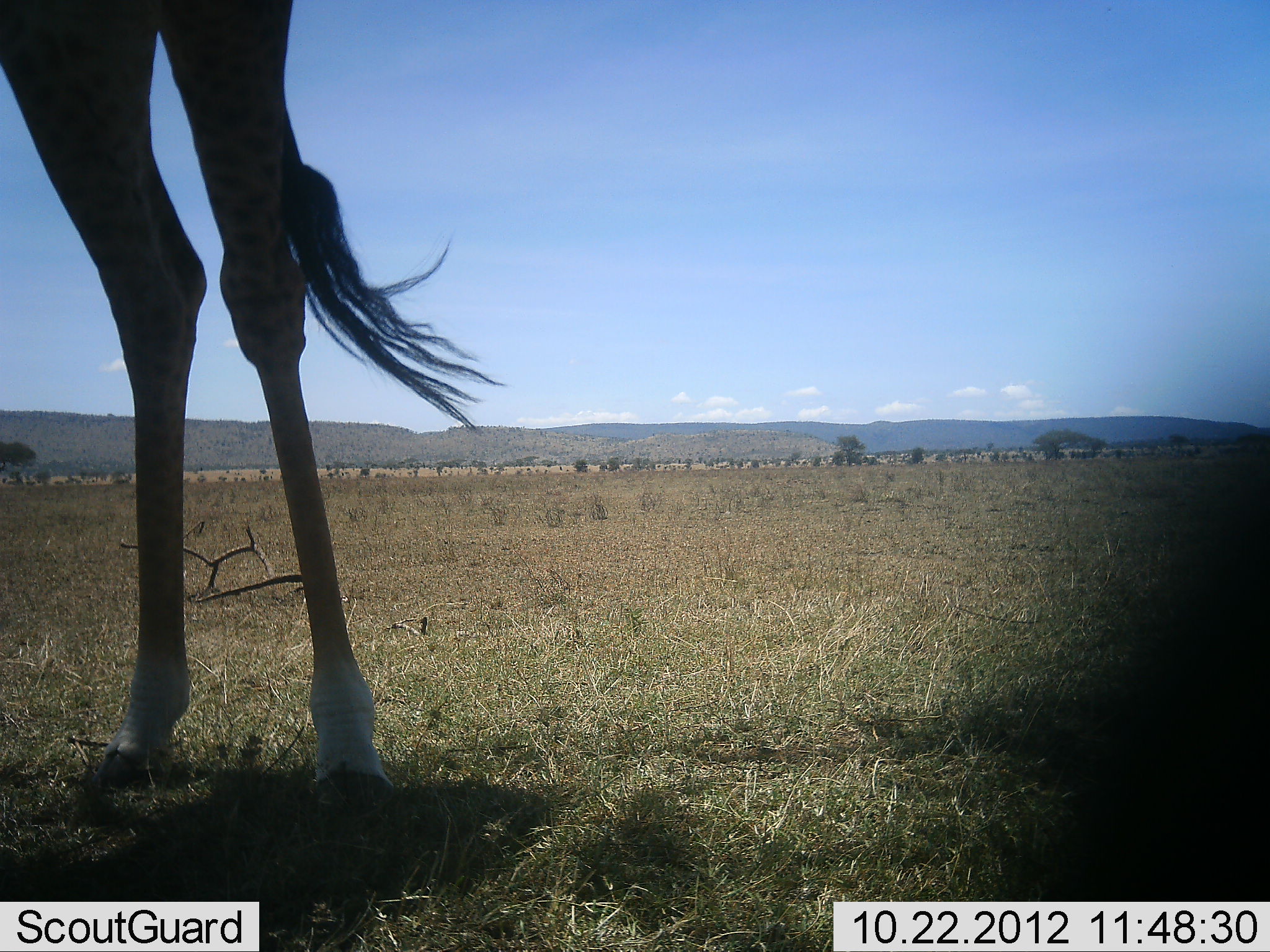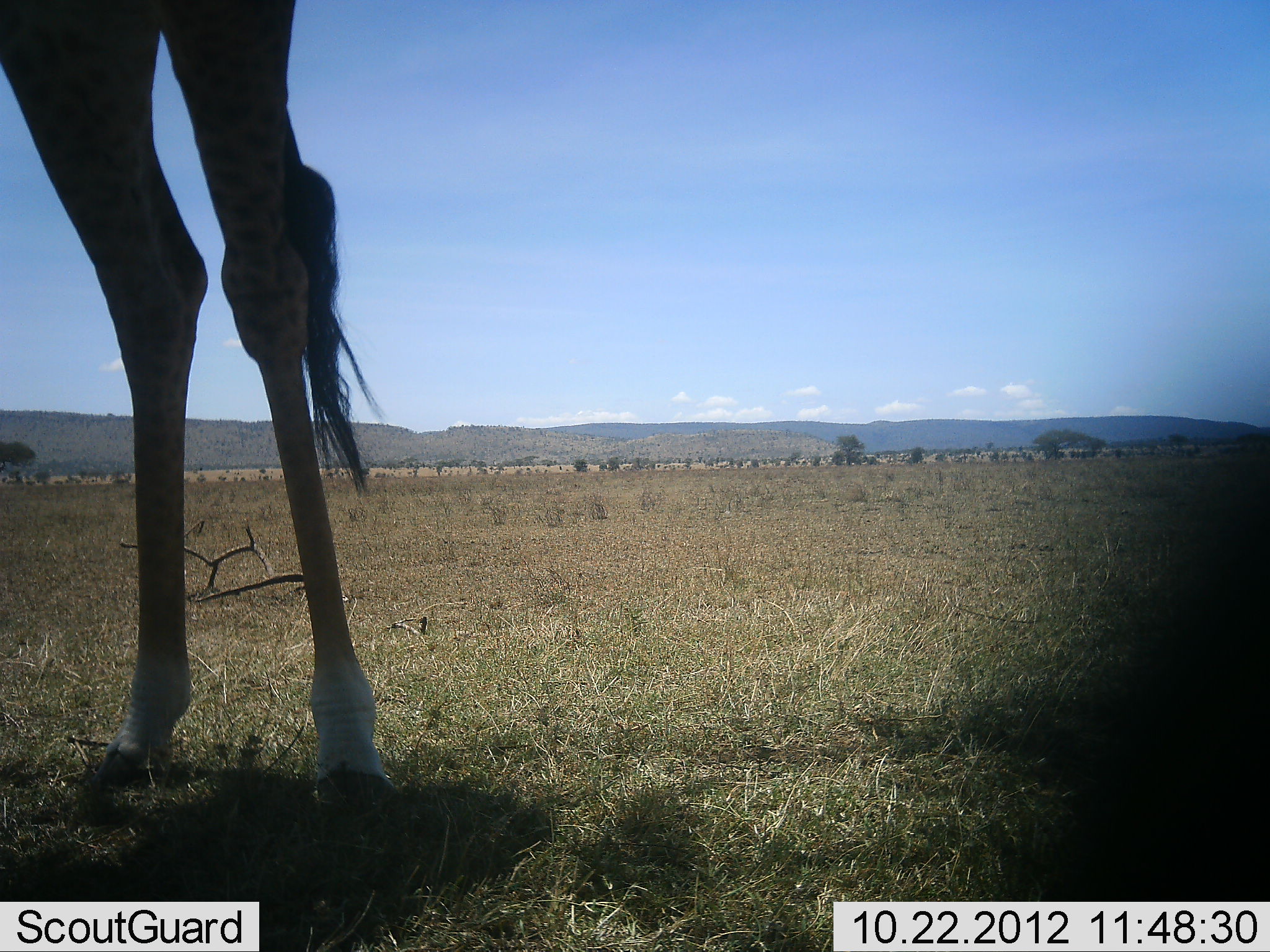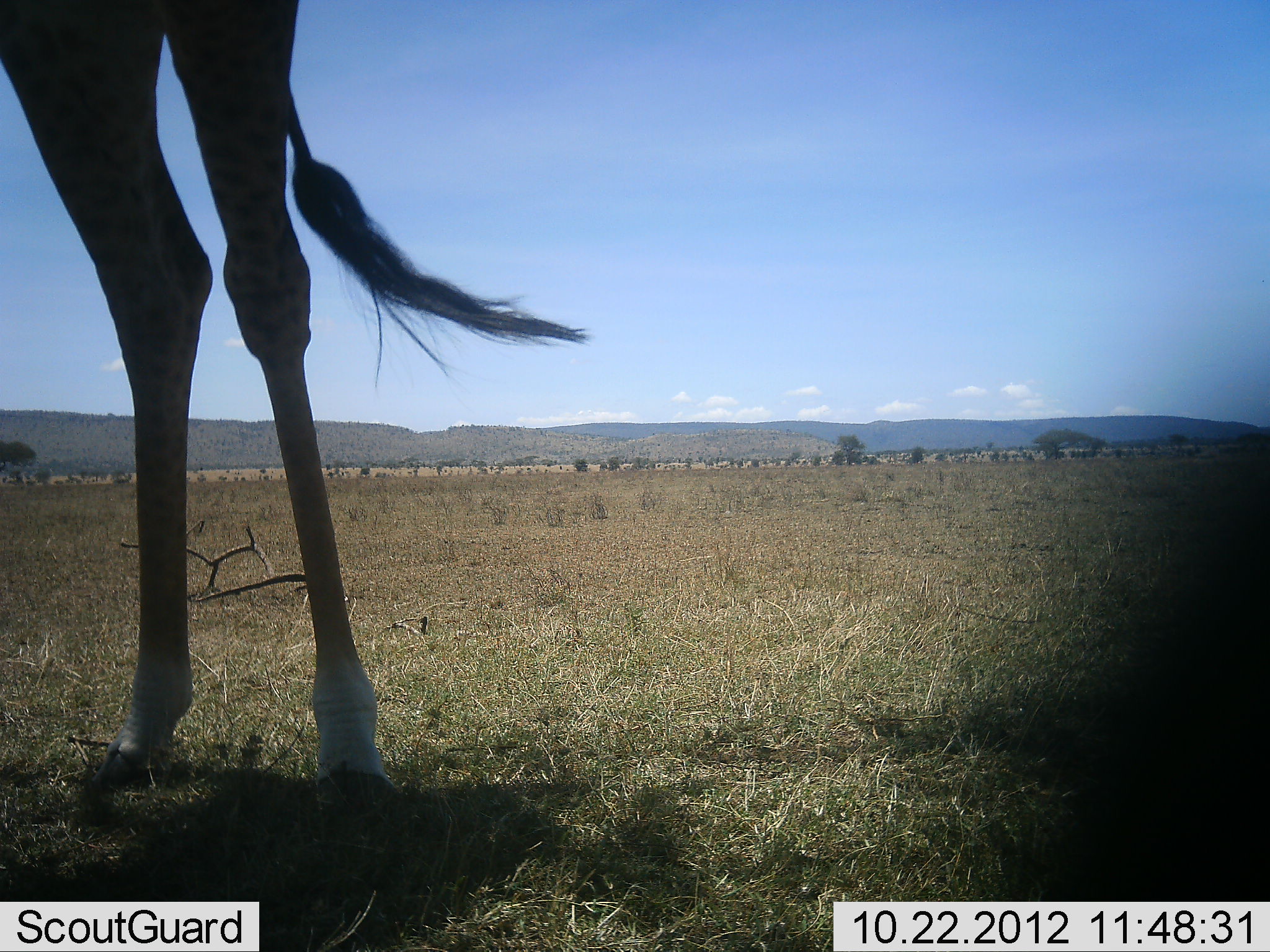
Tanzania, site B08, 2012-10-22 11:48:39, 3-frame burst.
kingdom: Animalia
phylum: Chordata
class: Mammalia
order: Artiodactyla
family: Giraffidae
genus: Giraffa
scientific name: Giraffa camelopardalis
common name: giraffe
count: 1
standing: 100%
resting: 0%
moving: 0%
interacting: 0%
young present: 0%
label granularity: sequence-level